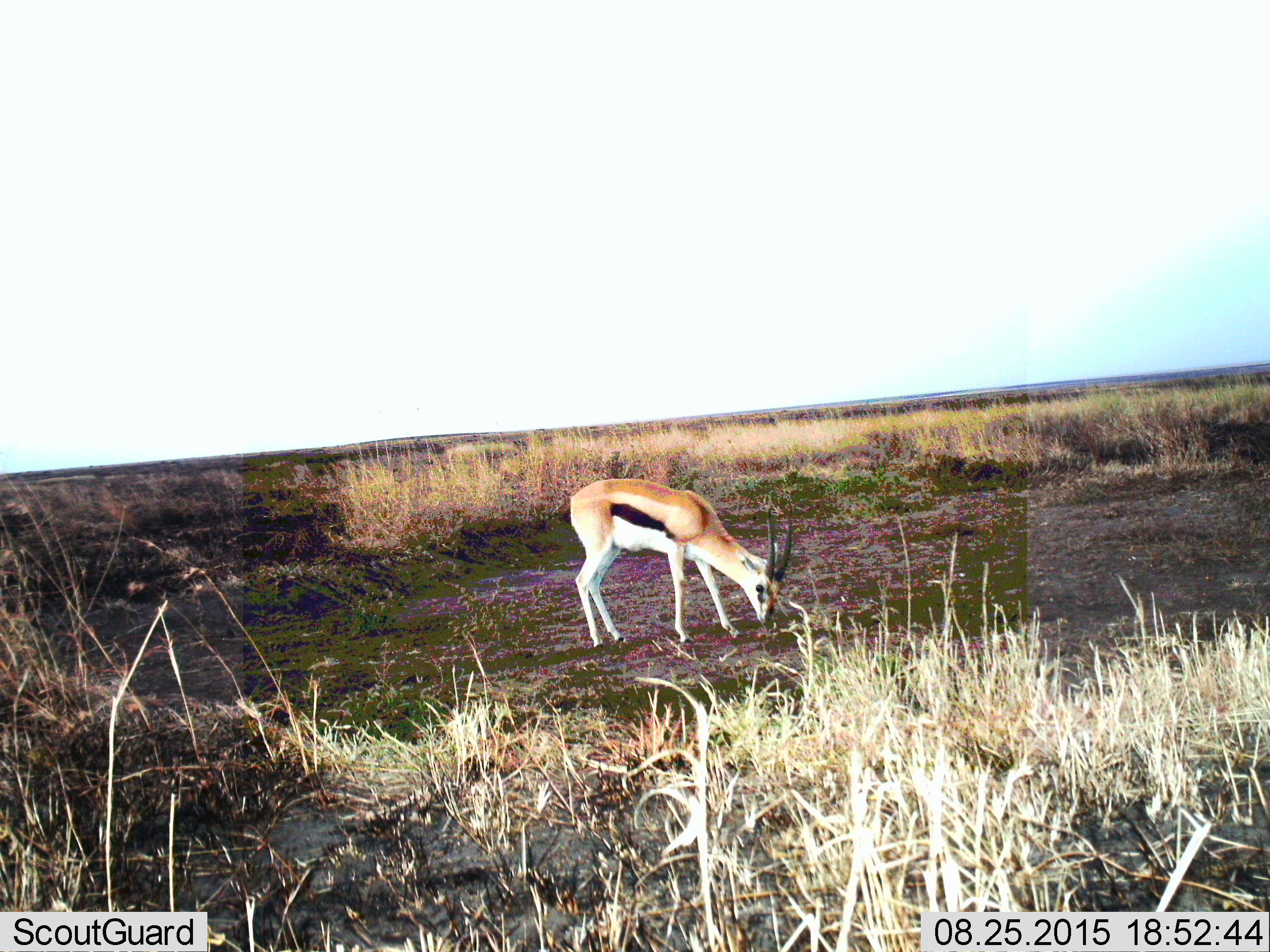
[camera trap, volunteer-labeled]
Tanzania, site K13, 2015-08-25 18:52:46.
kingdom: Animalia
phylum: Chordata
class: Mammalia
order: Artiodactyla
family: Bovidae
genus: Eudorcas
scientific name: Eudorcas thomsonii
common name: thomson's gazelle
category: gazellethomsons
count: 1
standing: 22%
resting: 0%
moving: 0%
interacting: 0%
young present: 0%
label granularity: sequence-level